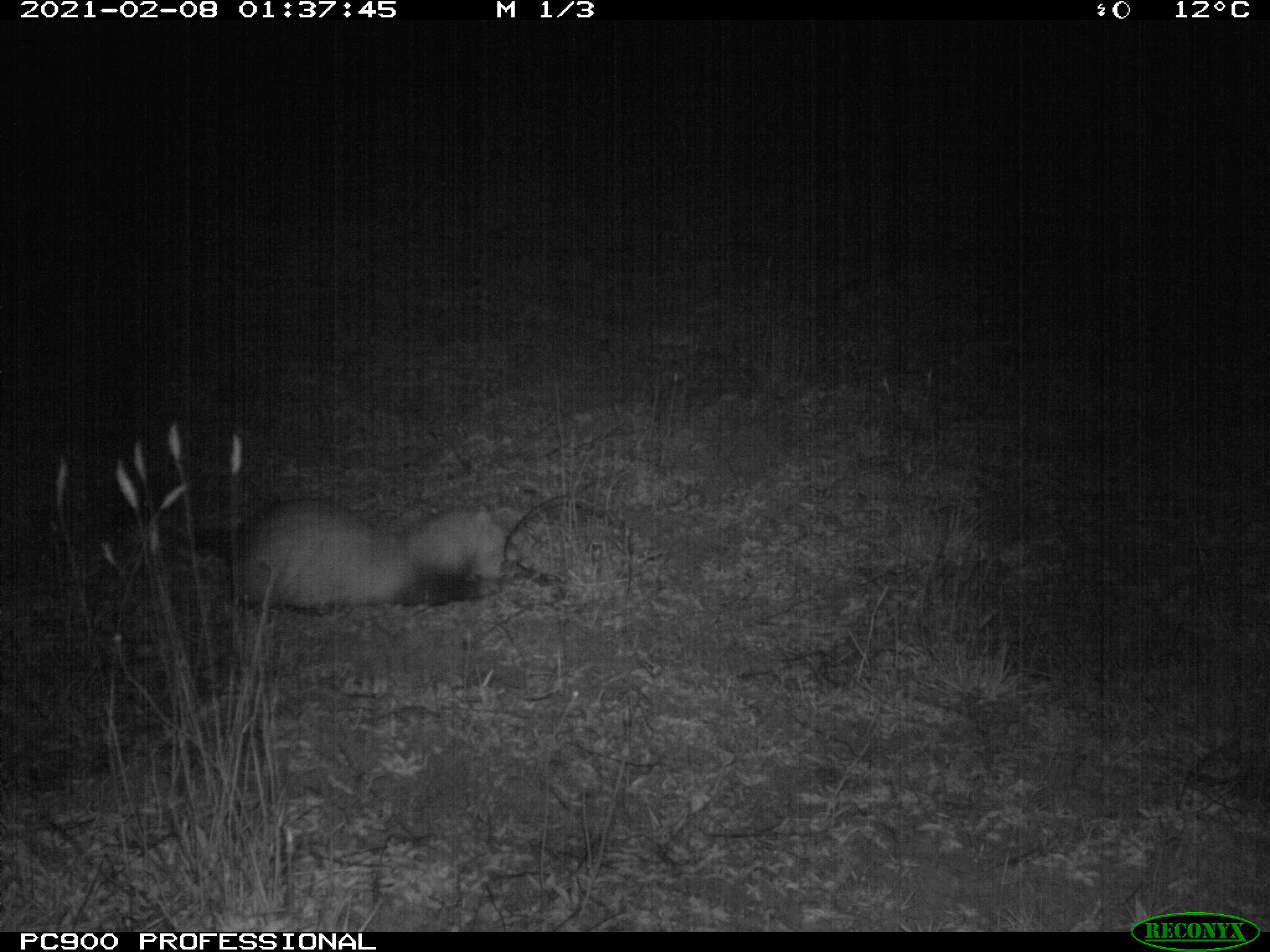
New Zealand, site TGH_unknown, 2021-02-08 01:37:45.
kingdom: Animalia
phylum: Chordata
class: Mammalia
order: Carnivora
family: Mustelidae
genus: Mustela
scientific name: Mustela furo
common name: ferret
Ferret (Mustela furo).